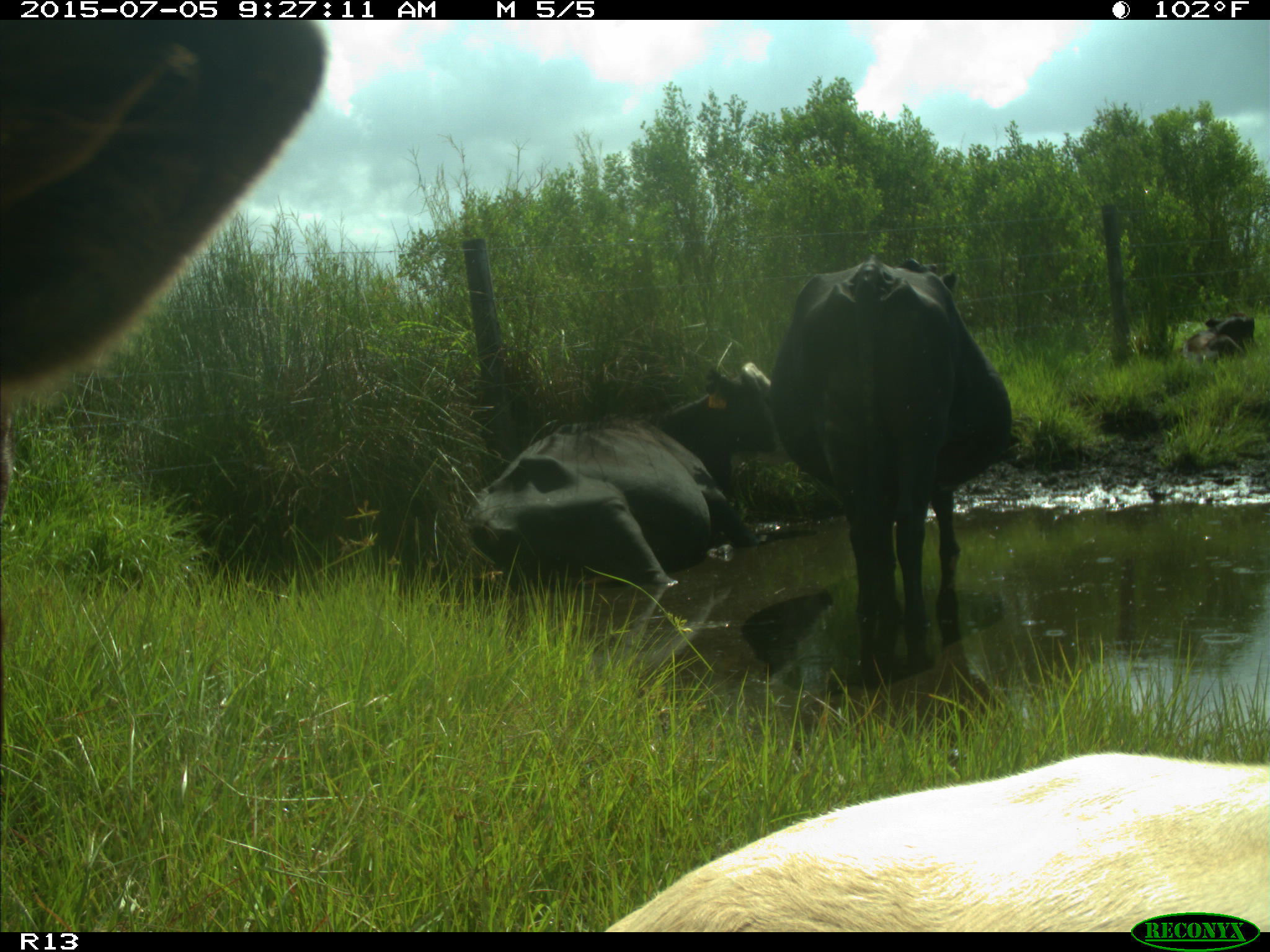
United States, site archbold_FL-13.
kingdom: Animalia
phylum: Chordata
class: Mammalia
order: Artiodactyla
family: Bovidae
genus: Bos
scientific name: Bos taurus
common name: domestic cow